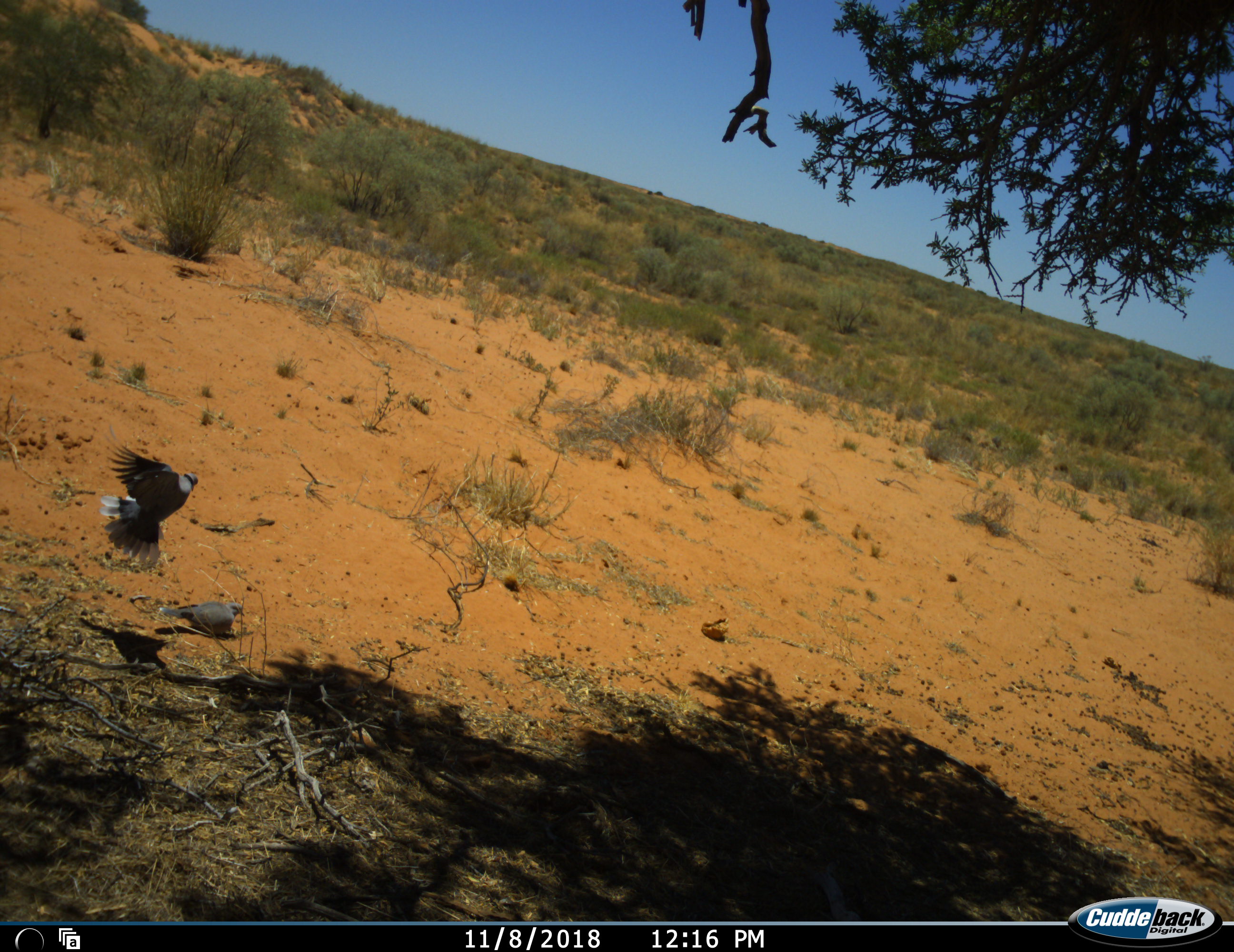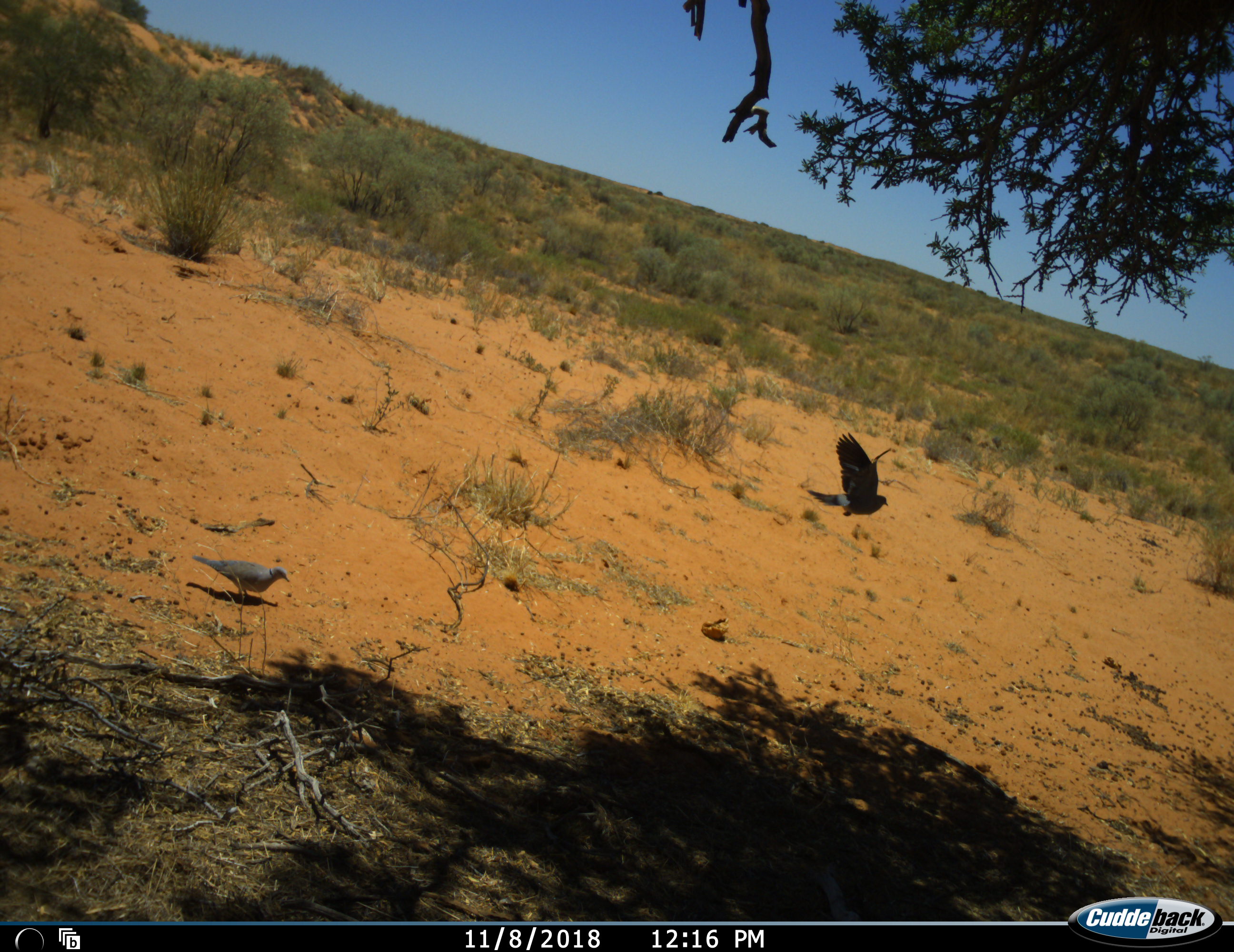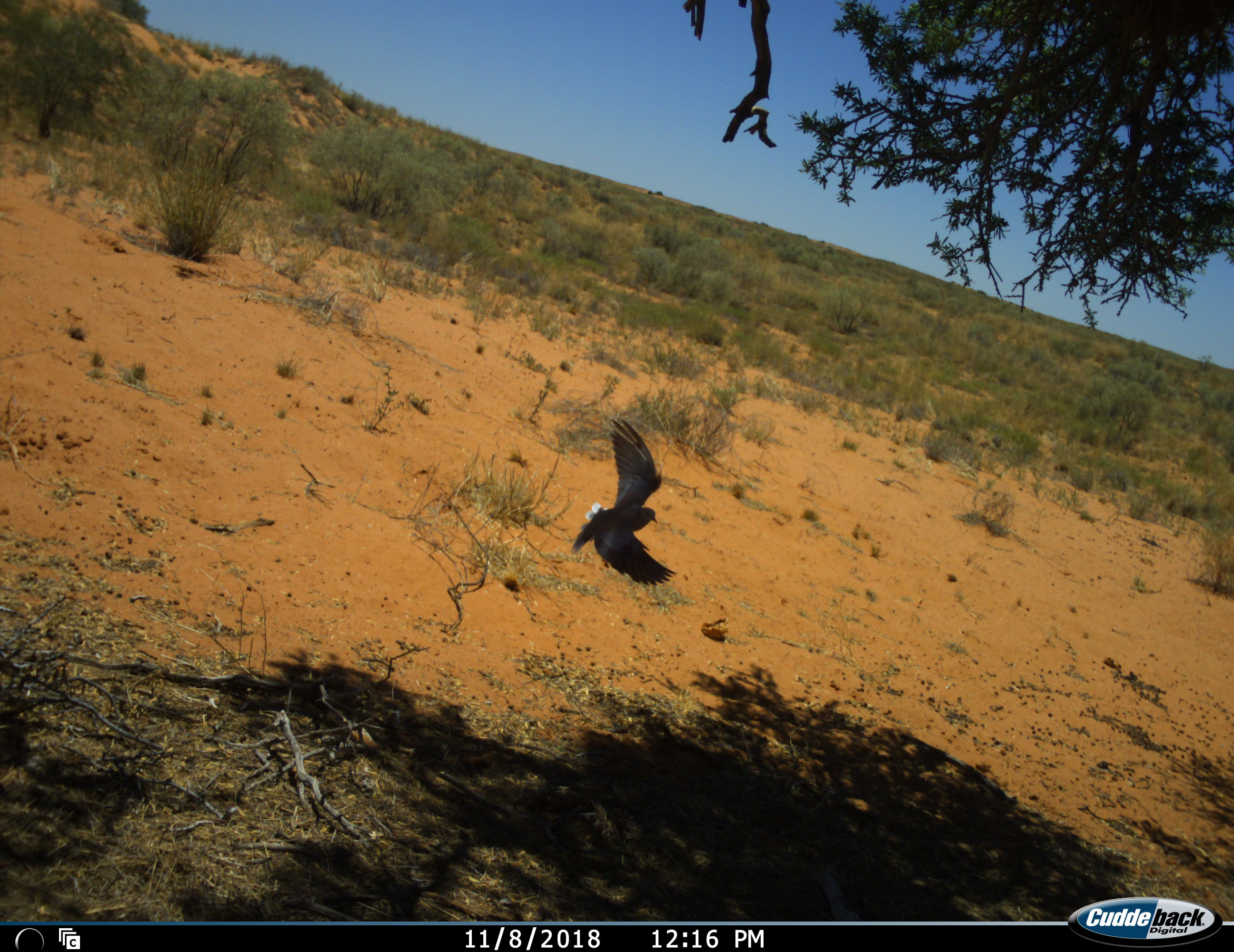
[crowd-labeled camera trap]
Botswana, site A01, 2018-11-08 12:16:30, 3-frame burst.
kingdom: Animalia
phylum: Chordata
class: Aves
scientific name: Aves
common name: bird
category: birdother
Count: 2.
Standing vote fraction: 30%.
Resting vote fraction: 10%.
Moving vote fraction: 100%.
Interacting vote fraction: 0%.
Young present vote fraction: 0%.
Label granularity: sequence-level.